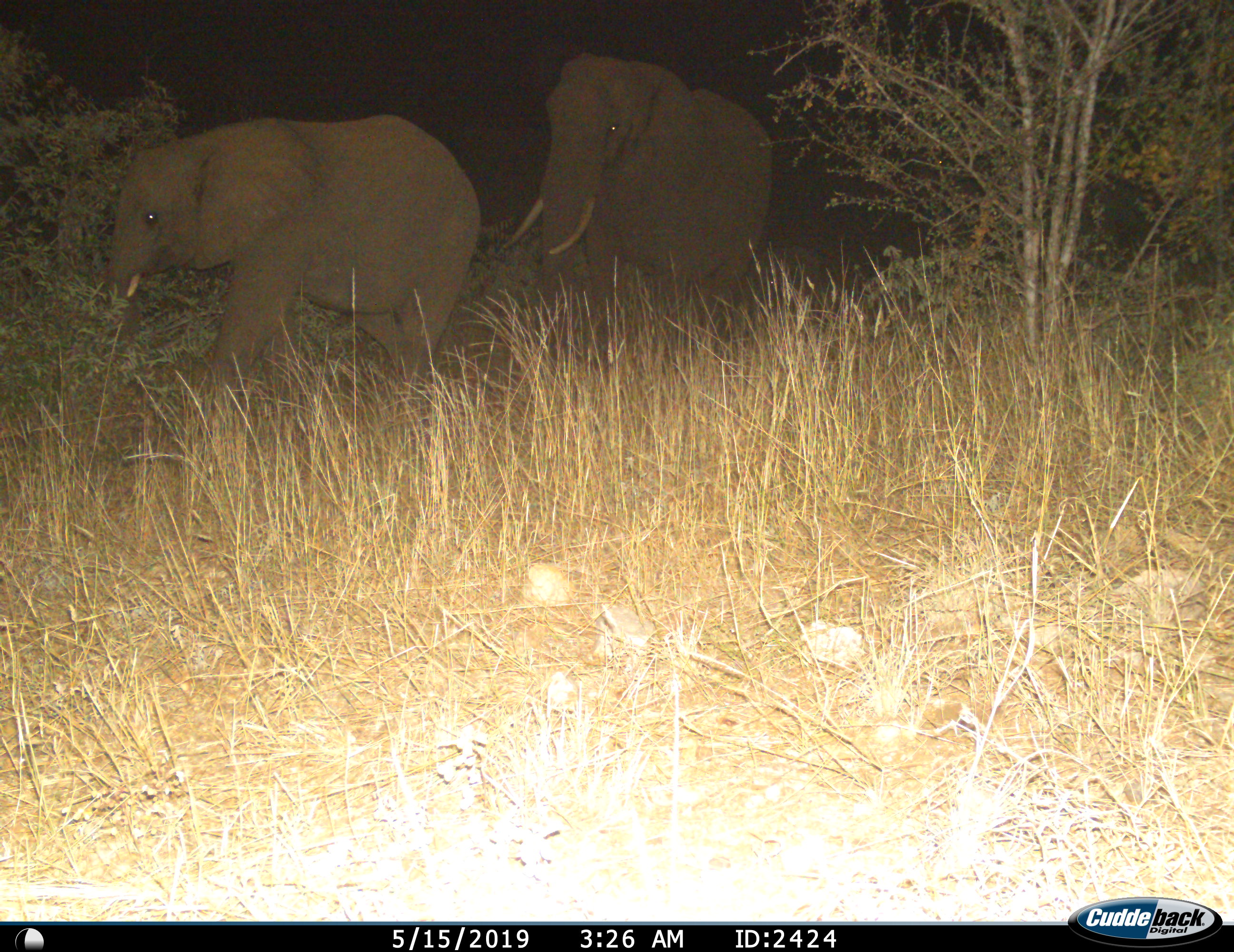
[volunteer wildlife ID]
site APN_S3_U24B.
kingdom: Animalia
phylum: Chordata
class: Mammalia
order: Proboscidea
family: Elephantidae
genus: Loxodonta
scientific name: Loxodonta africana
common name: african bush elephant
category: elephant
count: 2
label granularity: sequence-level